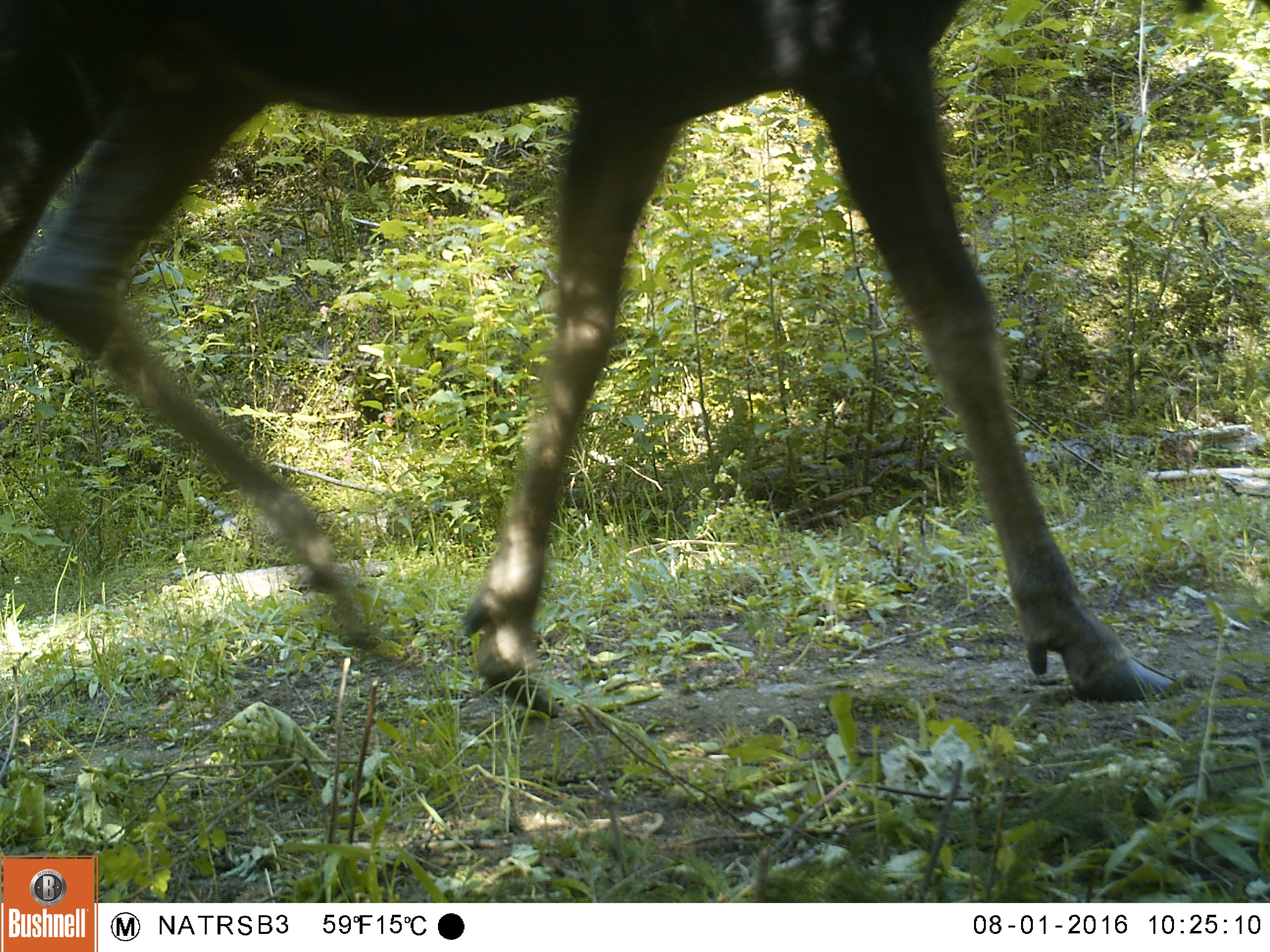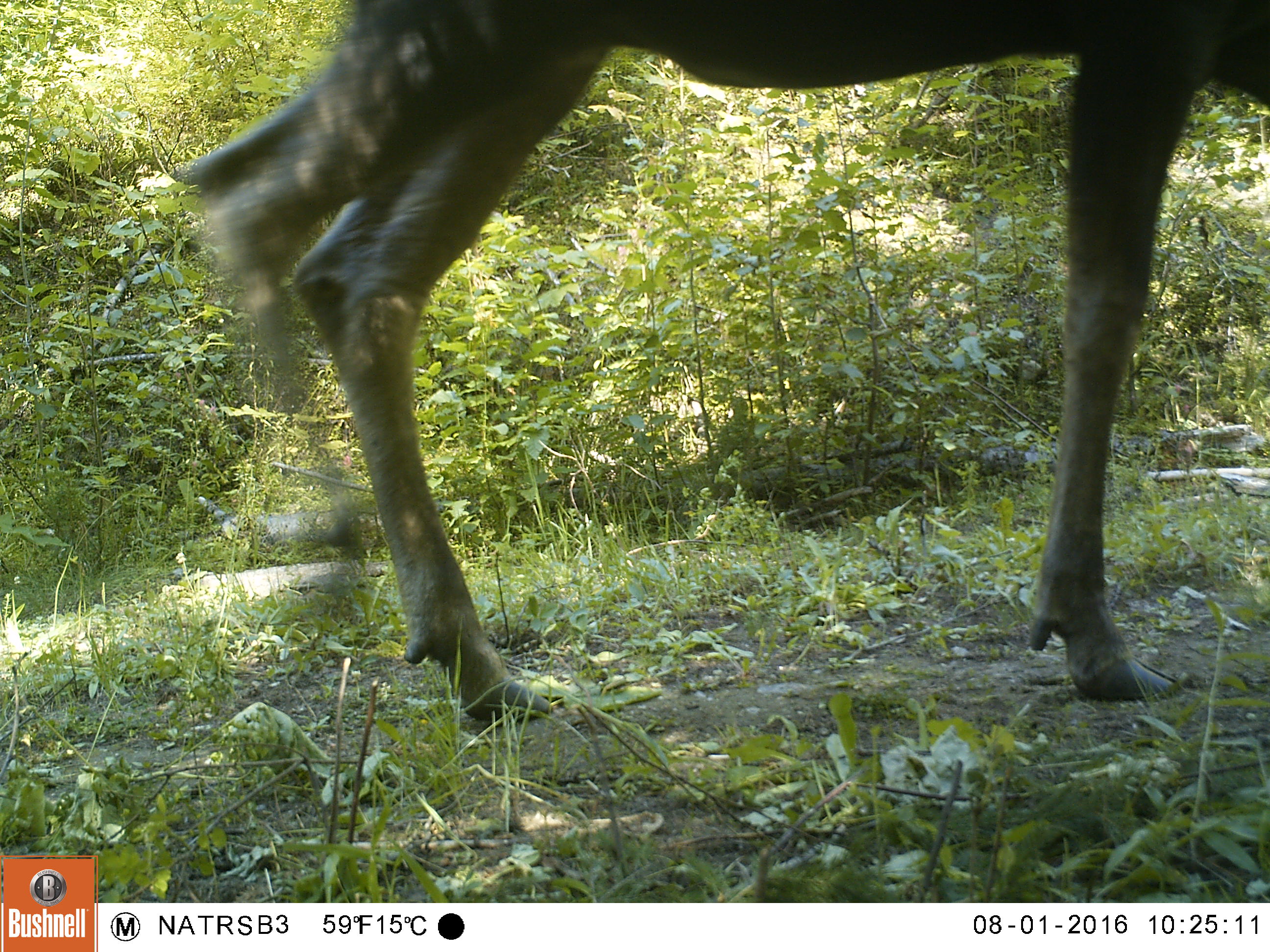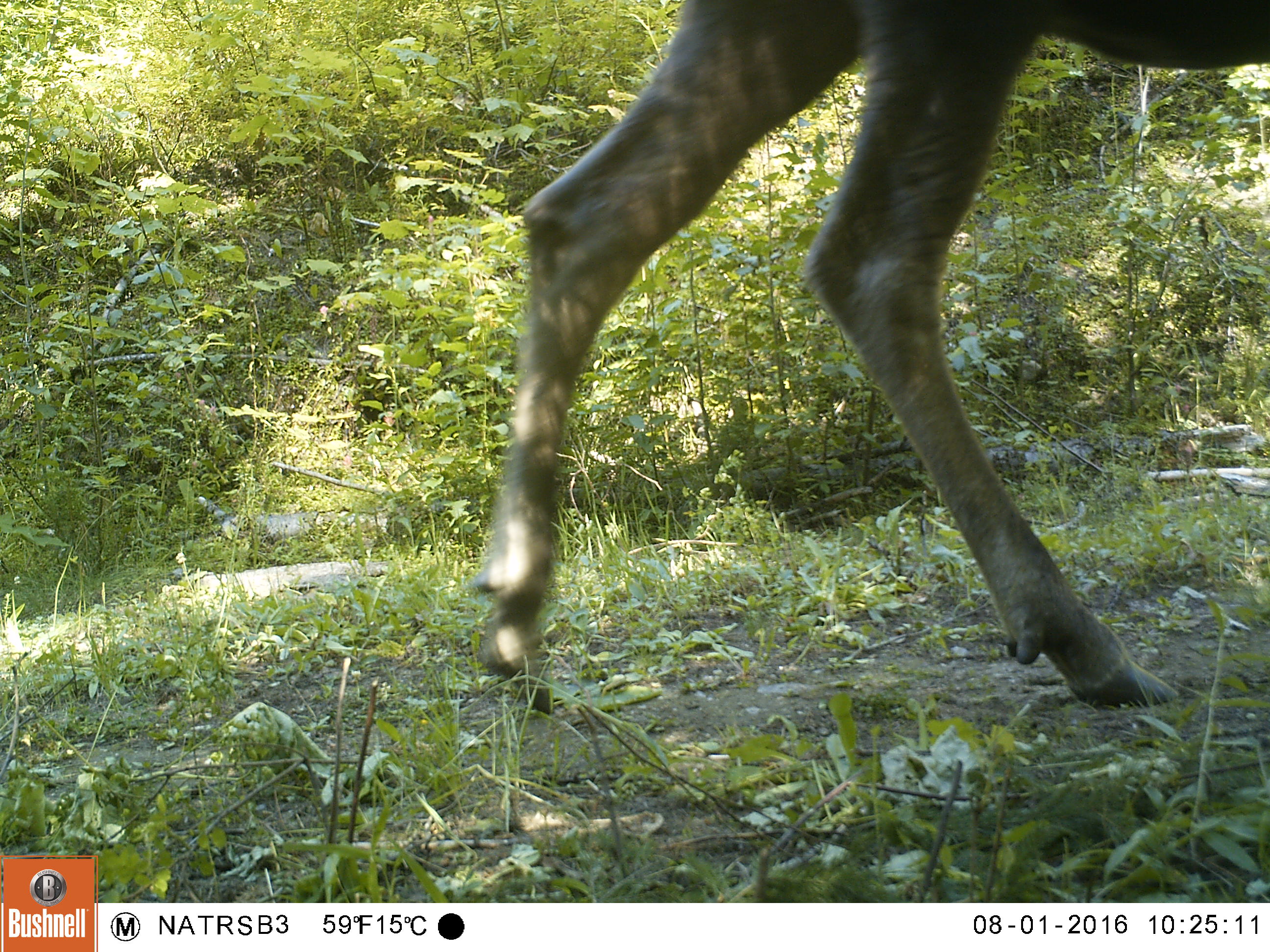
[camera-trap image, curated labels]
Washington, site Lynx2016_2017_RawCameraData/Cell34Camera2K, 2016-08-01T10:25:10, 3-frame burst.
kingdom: Animalia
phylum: Chordata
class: Mammalia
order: Artiodactyla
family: Cervidae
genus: Alces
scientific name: Alces alces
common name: moose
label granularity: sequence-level